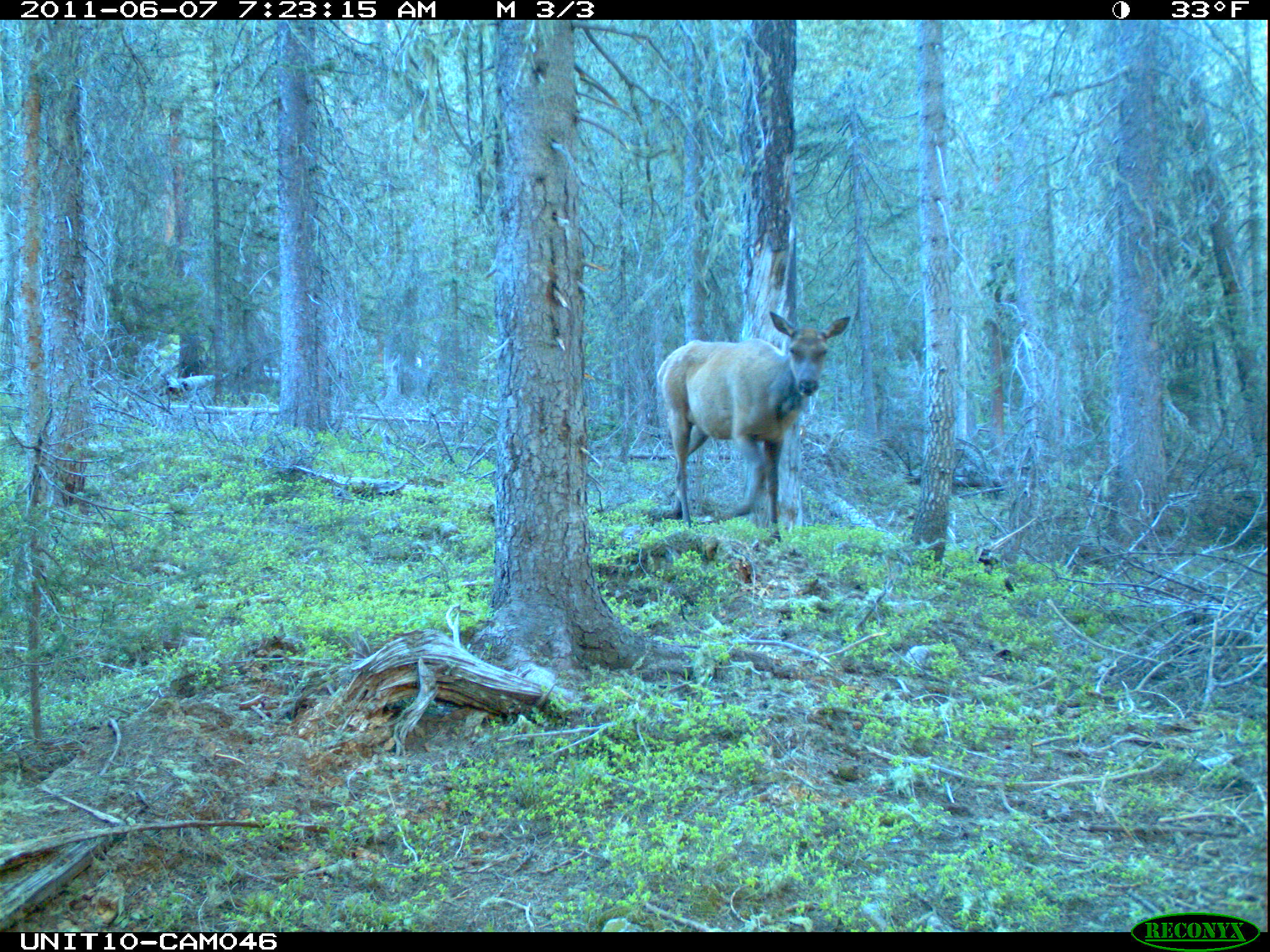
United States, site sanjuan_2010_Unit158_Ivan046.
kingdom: Animalia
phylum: Chordata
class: Mammalia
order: Artiodactyla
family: Cervidae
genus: Cervus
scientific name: Cervus elaphus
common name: red deer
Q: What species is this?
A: Cervus elaphus (red deer).